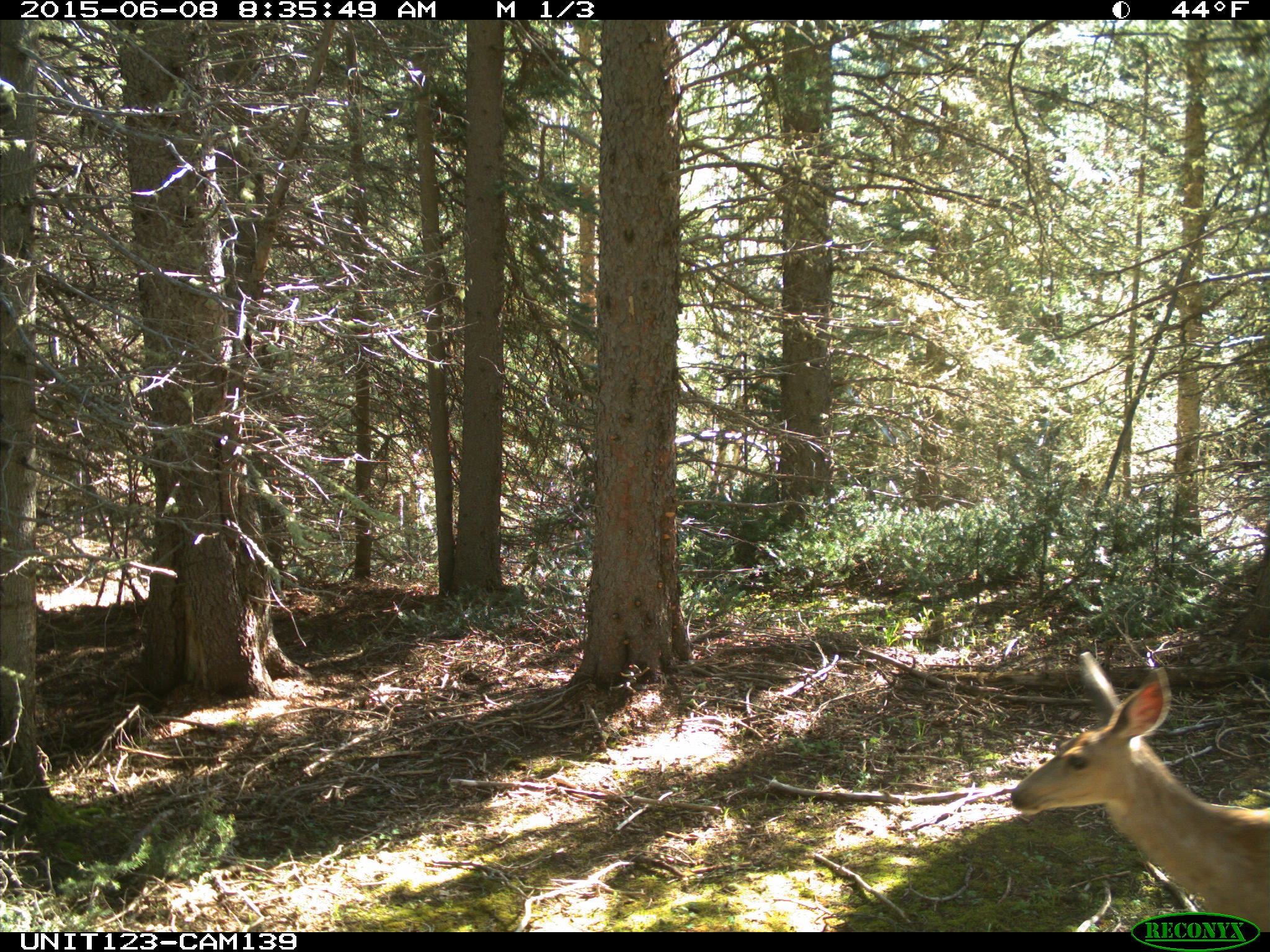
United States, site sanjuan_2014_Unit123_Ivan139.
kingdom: Animalia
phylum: Chordata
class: Mammalia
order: Artiodactyla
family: Cervidae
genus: Odocoileus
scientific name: Odocoileus hemionus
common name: mule deer